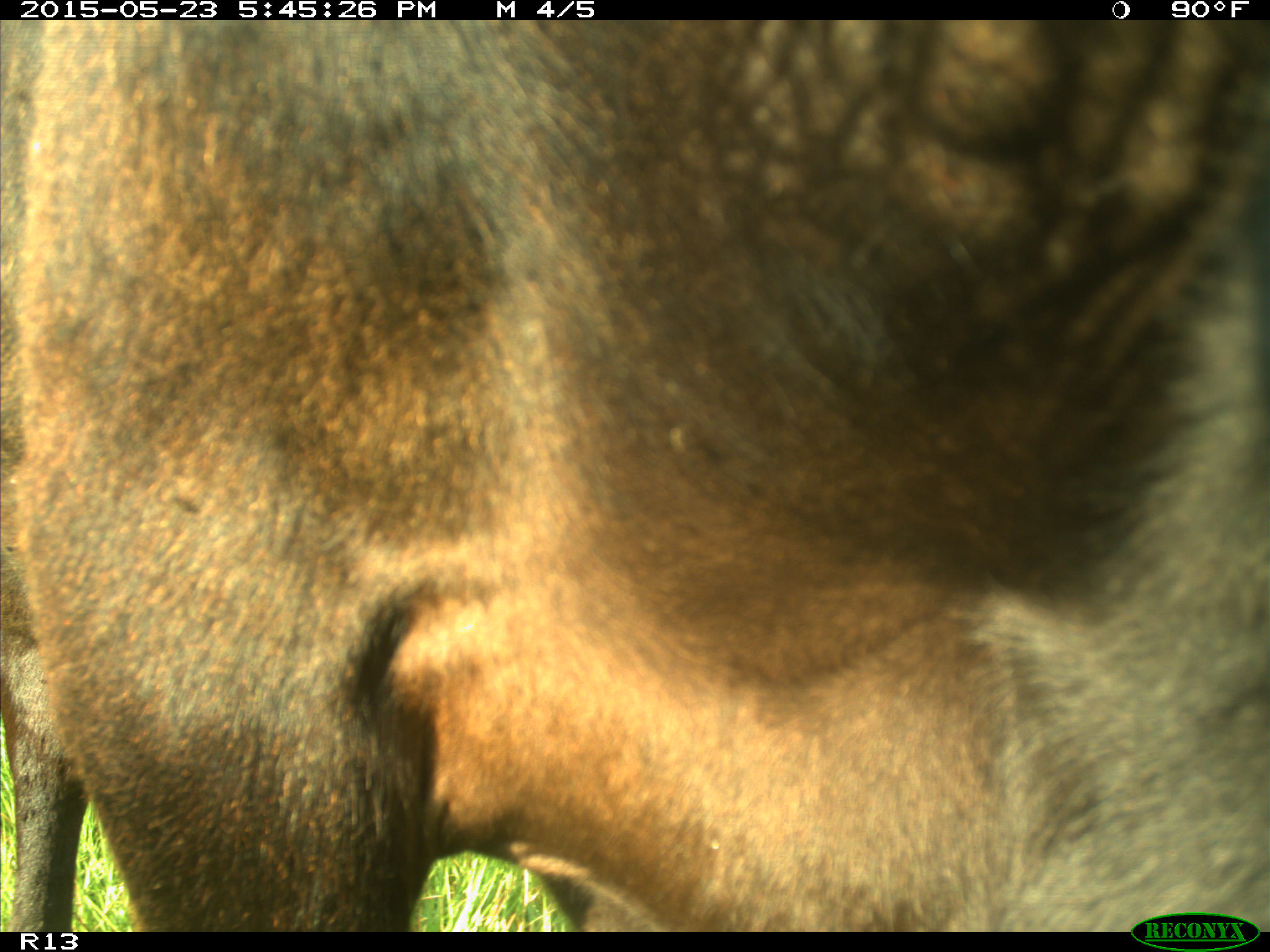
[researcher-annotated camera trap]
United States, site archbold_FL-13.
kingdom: Animalia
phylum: Chordata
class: Mammalia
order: Artiodactyla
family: Bovidae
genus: Bos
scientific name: Bos taurus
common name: domestic cow